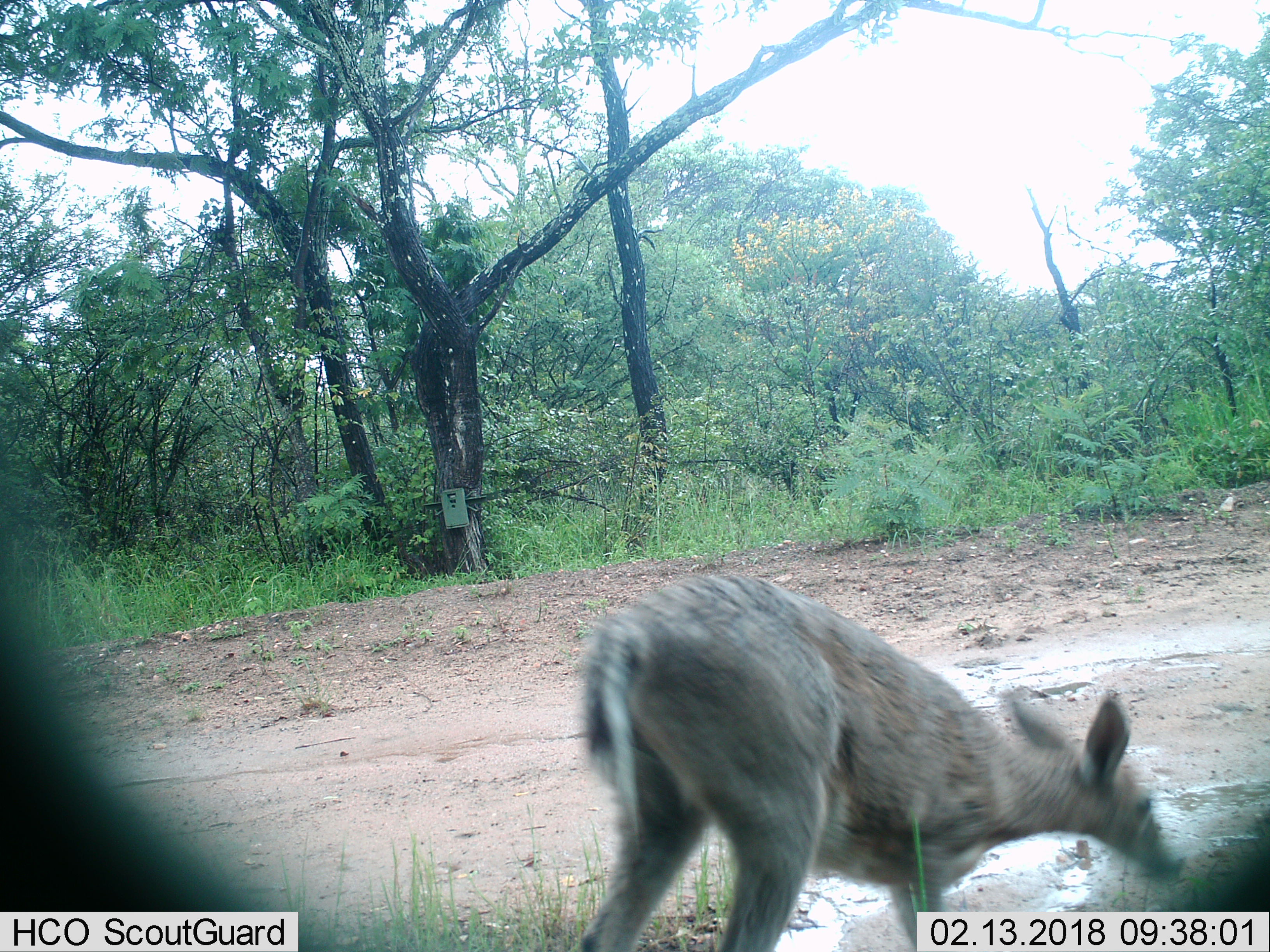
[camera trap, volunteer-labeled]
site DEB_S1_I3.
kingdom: Animalia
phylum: Chordata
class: Mammalia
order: Artiodactyla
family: Bovidae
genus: Sylvicapra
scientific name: Sylvicapra grimmia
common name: common duiker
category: duikercommongrey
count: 1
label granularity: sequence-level